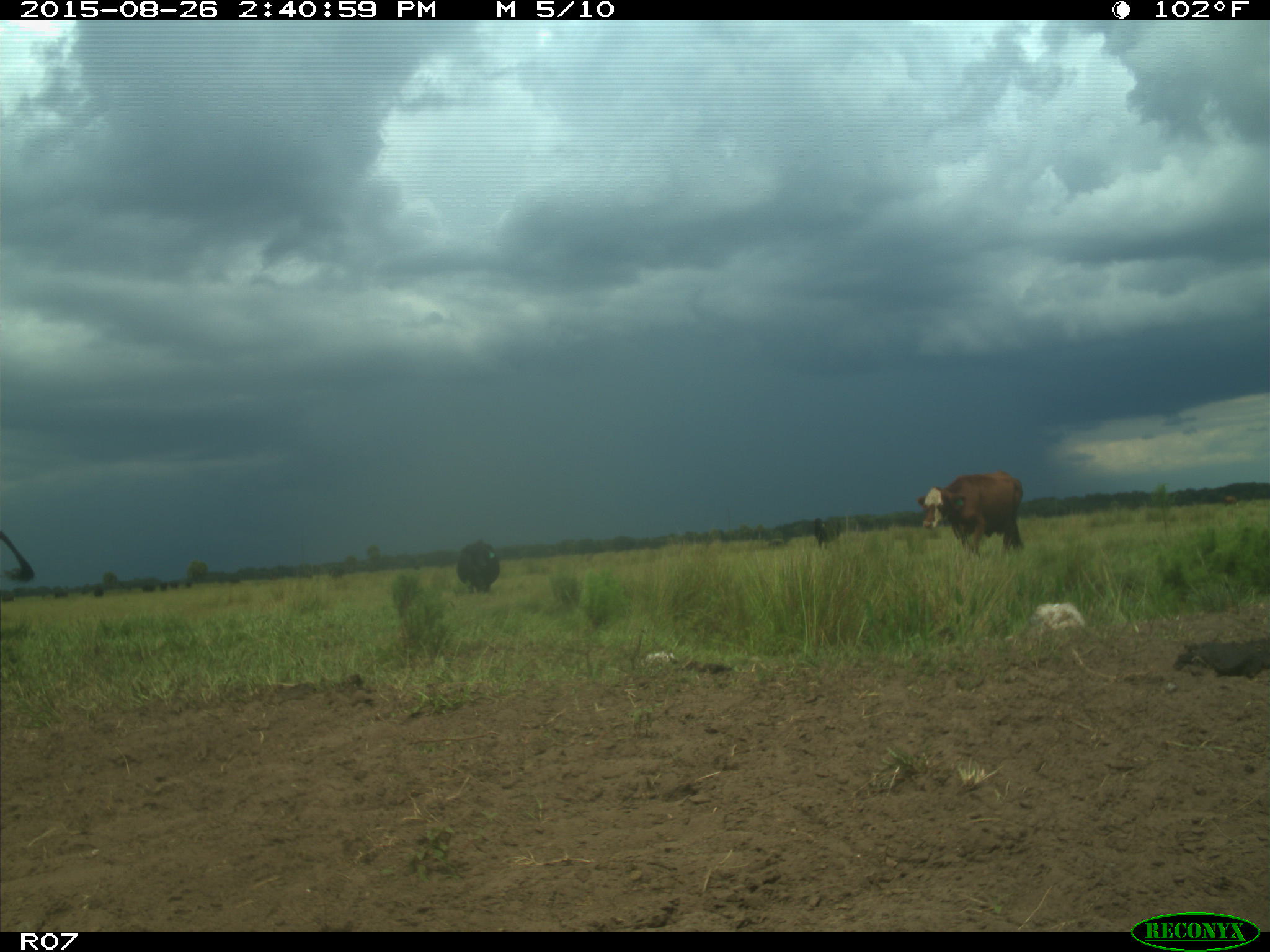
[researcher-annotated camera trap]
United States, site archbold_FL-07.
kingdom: Animalia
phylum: Chordata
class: Mammalia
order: Artiodactyla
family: Bovidae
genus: Bos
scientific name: Bos taurus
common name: domestic cow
Bos taurus (domestic cow).